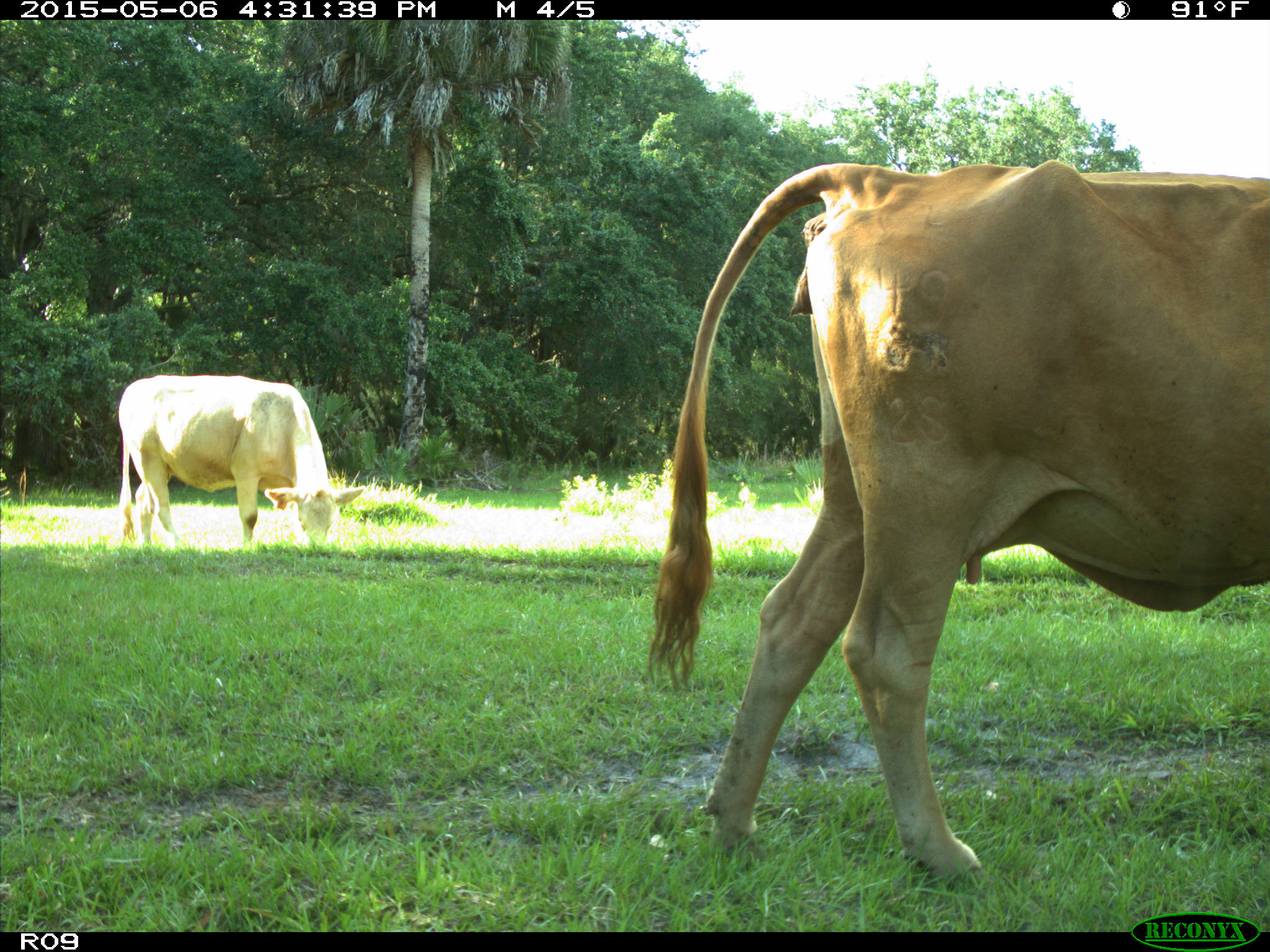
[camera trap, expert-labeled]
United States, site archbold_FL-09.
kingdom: Animalia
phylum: Chordata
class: Mammalia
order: Artiodactyla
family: Bovidae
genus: Bos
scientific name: Bos taurus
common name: domestic cow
Bos taurus (domestic cow).